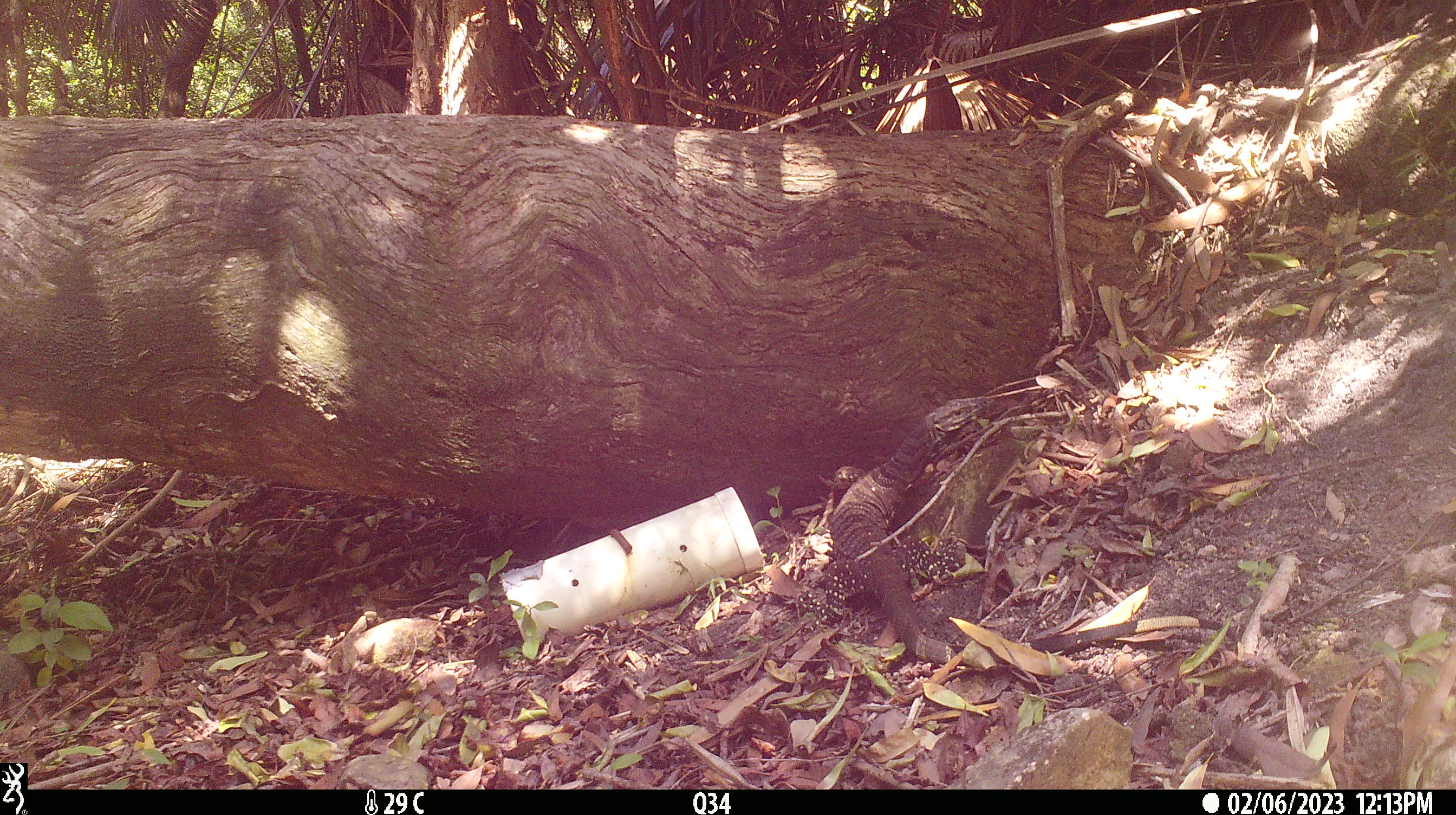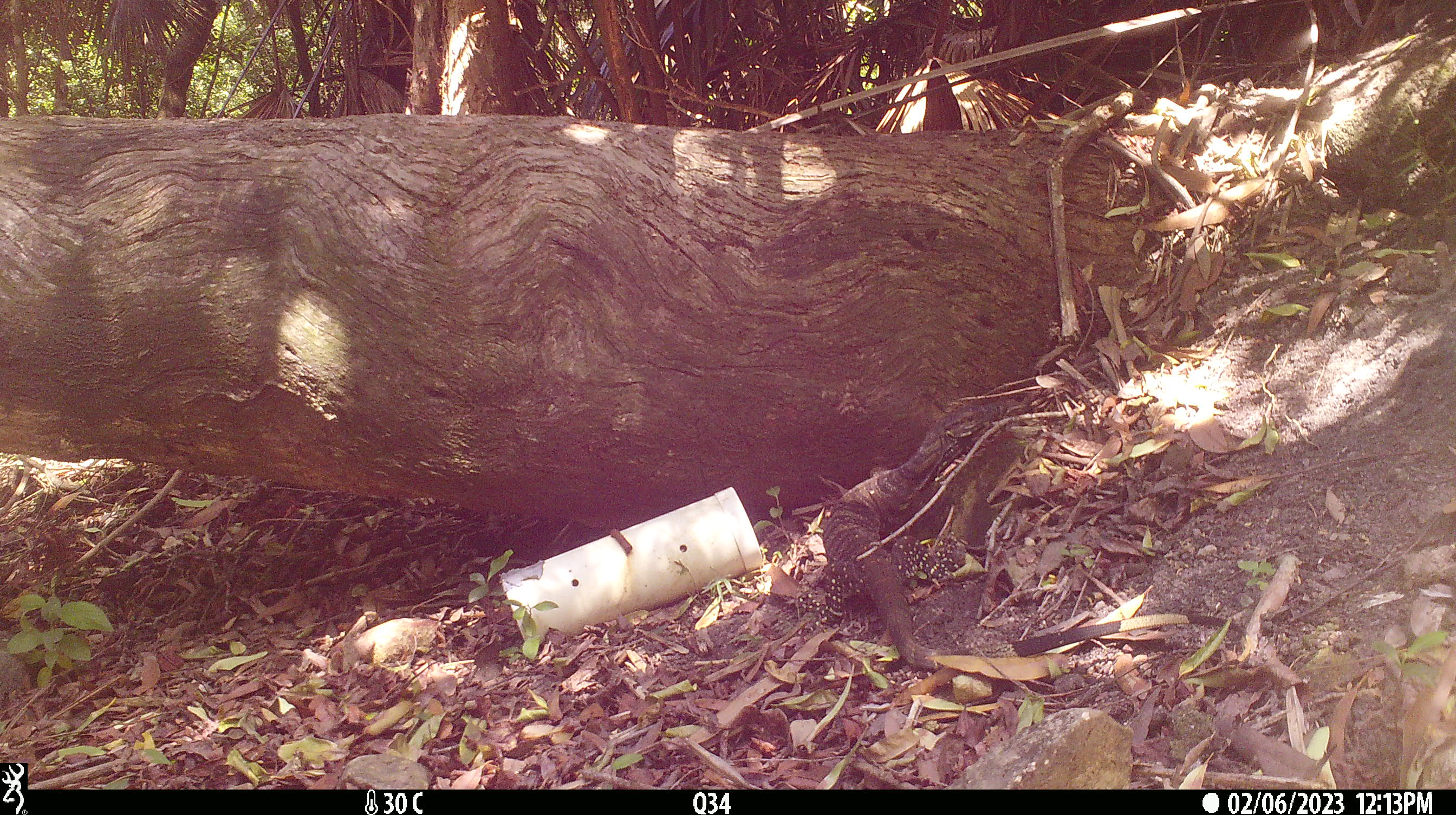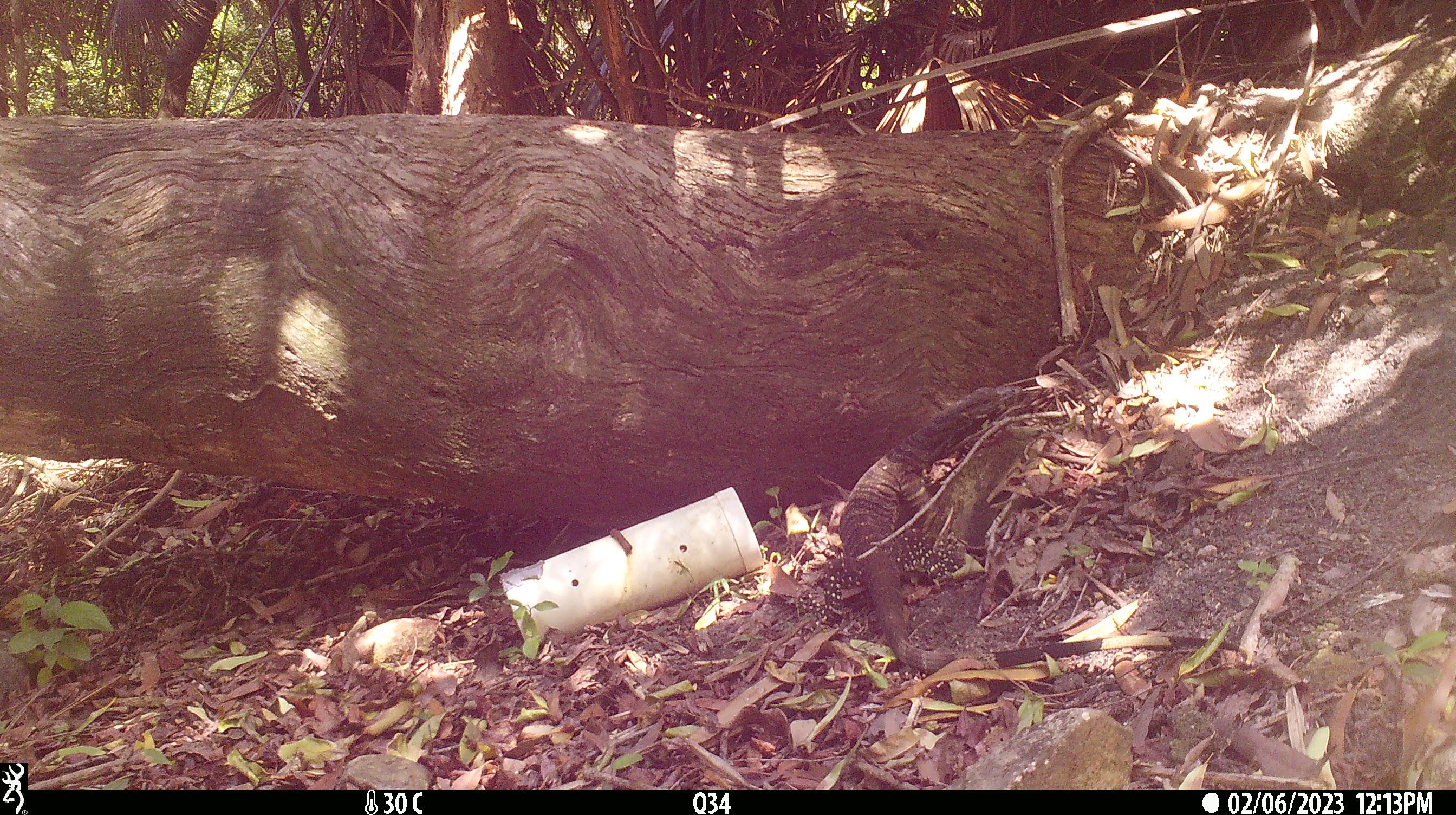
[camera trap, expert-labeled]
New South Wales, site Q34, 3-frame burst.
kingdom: Animalia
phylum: Chordata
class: Reptilia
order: Squamata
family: Varanidae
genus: Varanus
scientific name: Varanus varius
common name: lace monitor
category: goanna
Goanna (lace monitor) (Varanus varius).